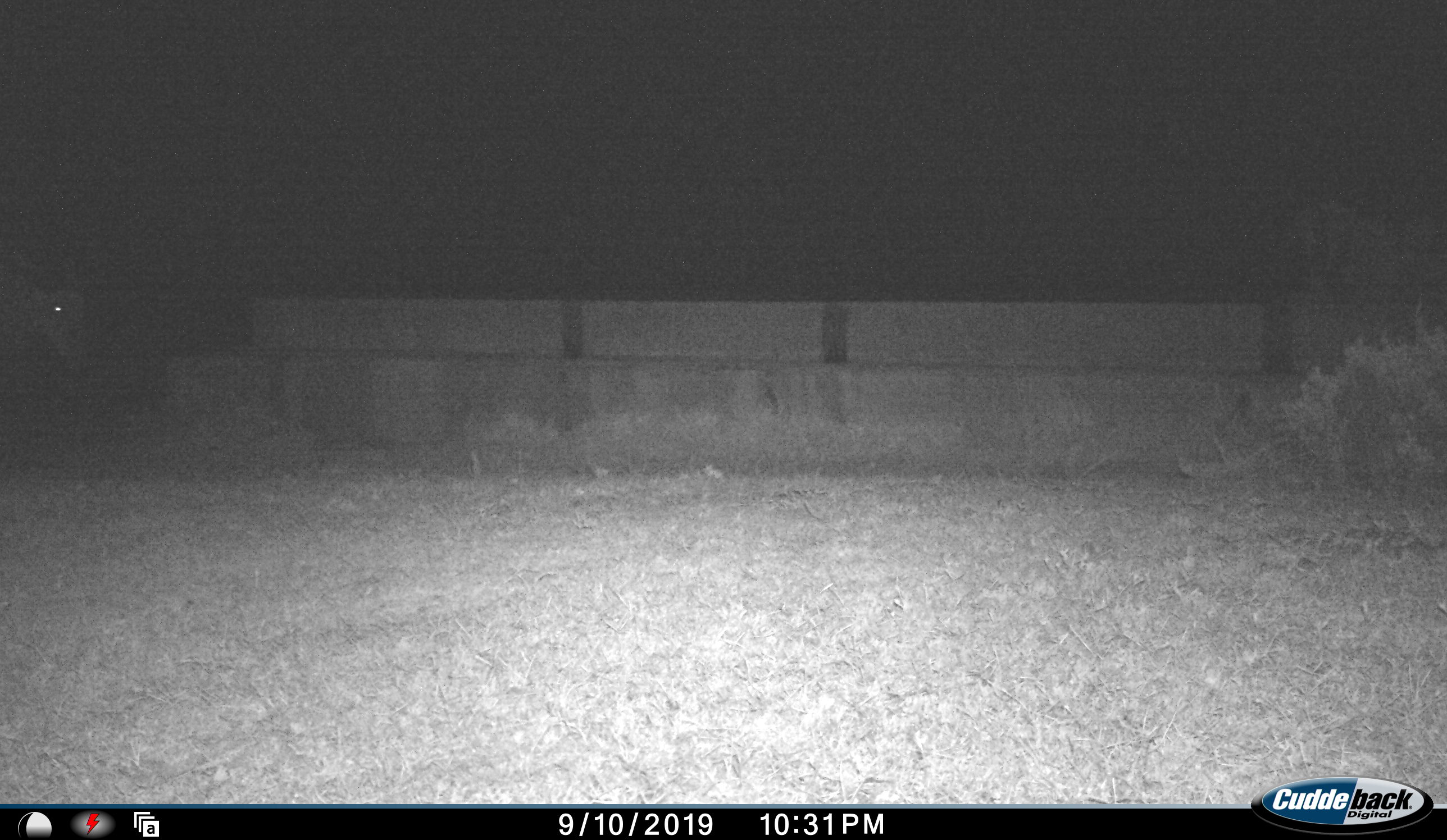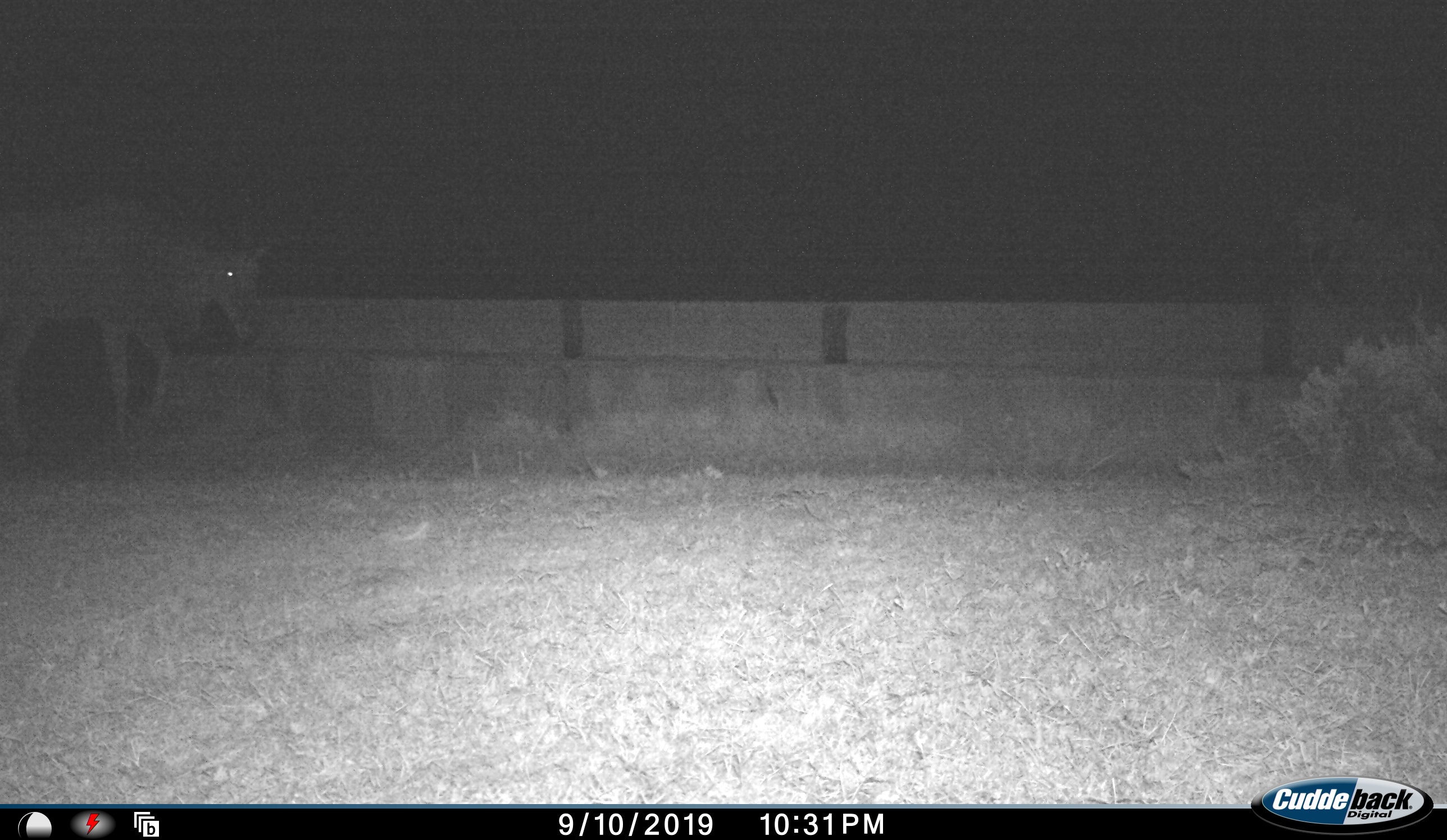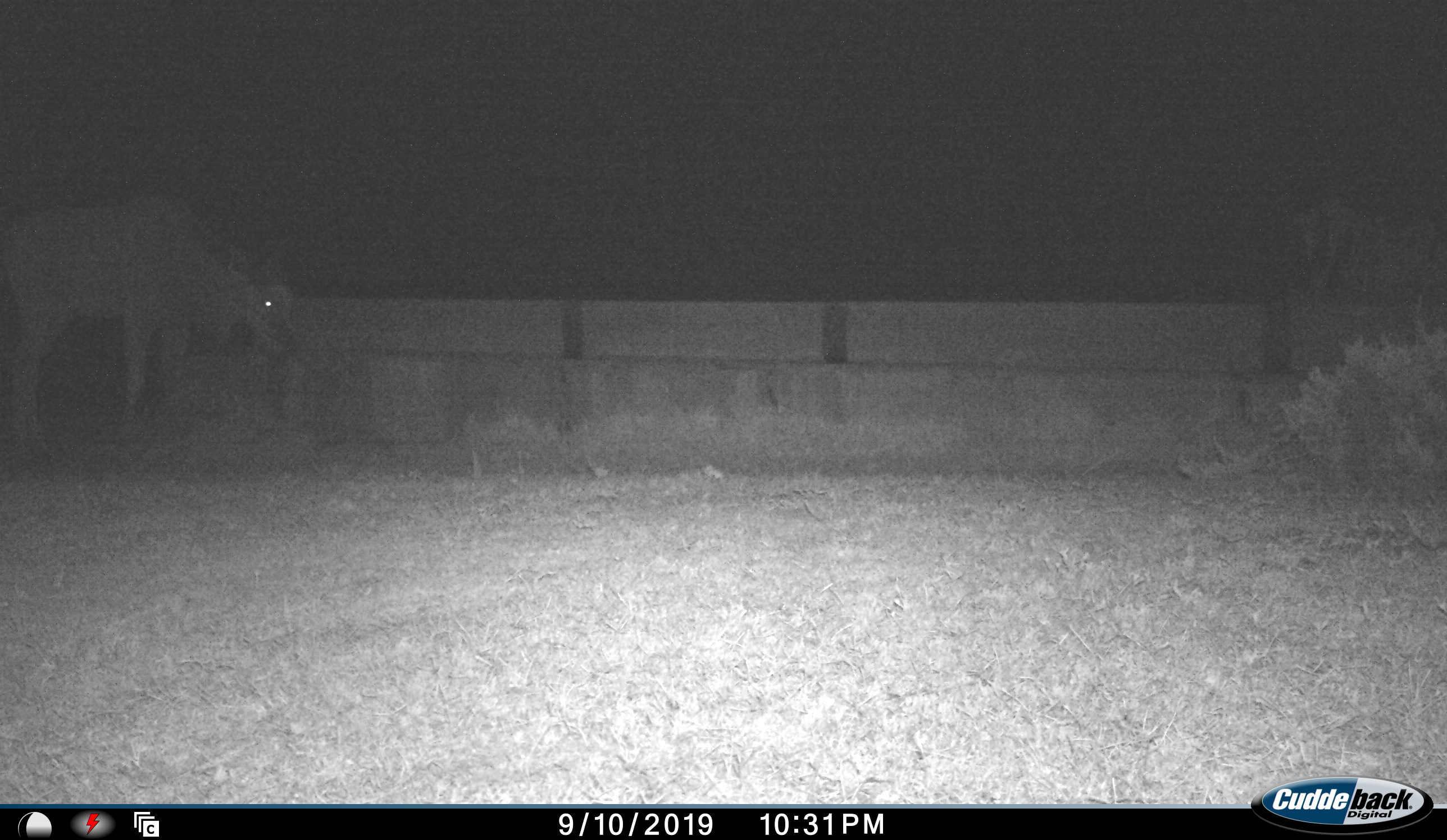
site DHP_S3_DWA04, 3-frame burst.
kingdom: Animalia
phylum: Chordata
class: Mammalia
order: Artiodactyla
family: Bovidae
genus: Tragelaphus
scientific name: Tragelaphus oryx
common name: eland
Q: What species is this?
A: Eland (Tragelaphus oryx).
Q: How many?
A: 1.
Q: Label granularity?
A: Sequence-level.